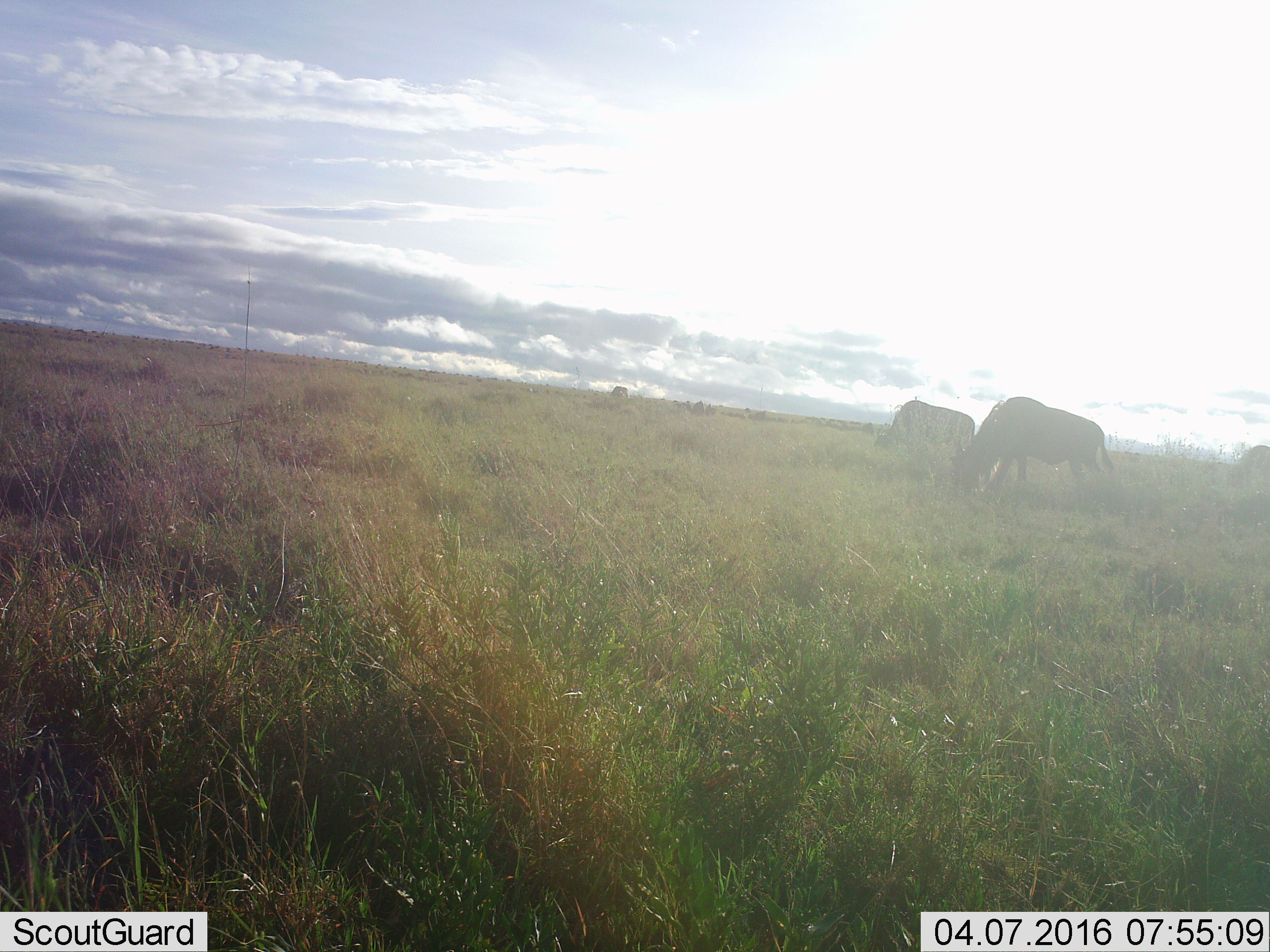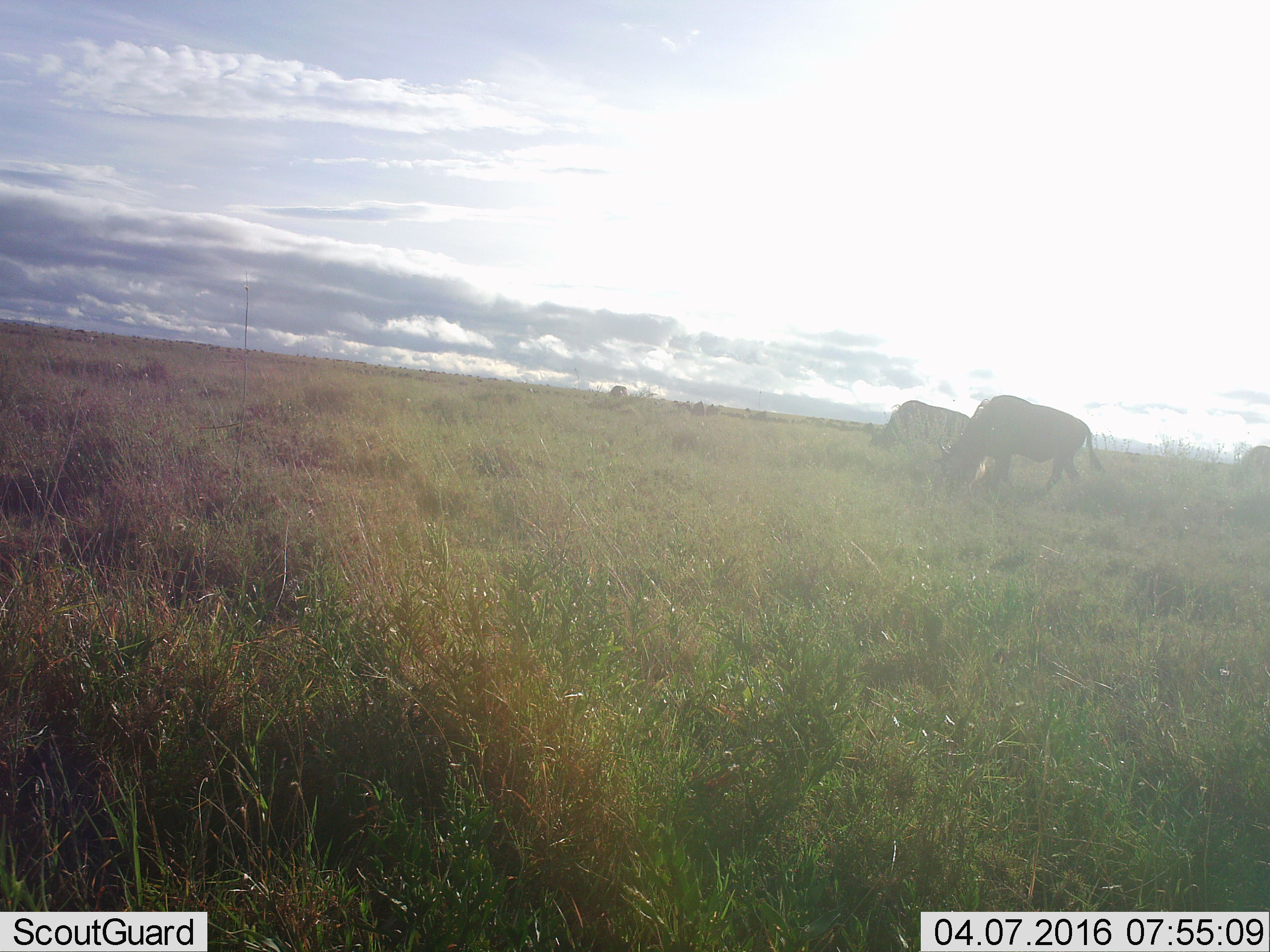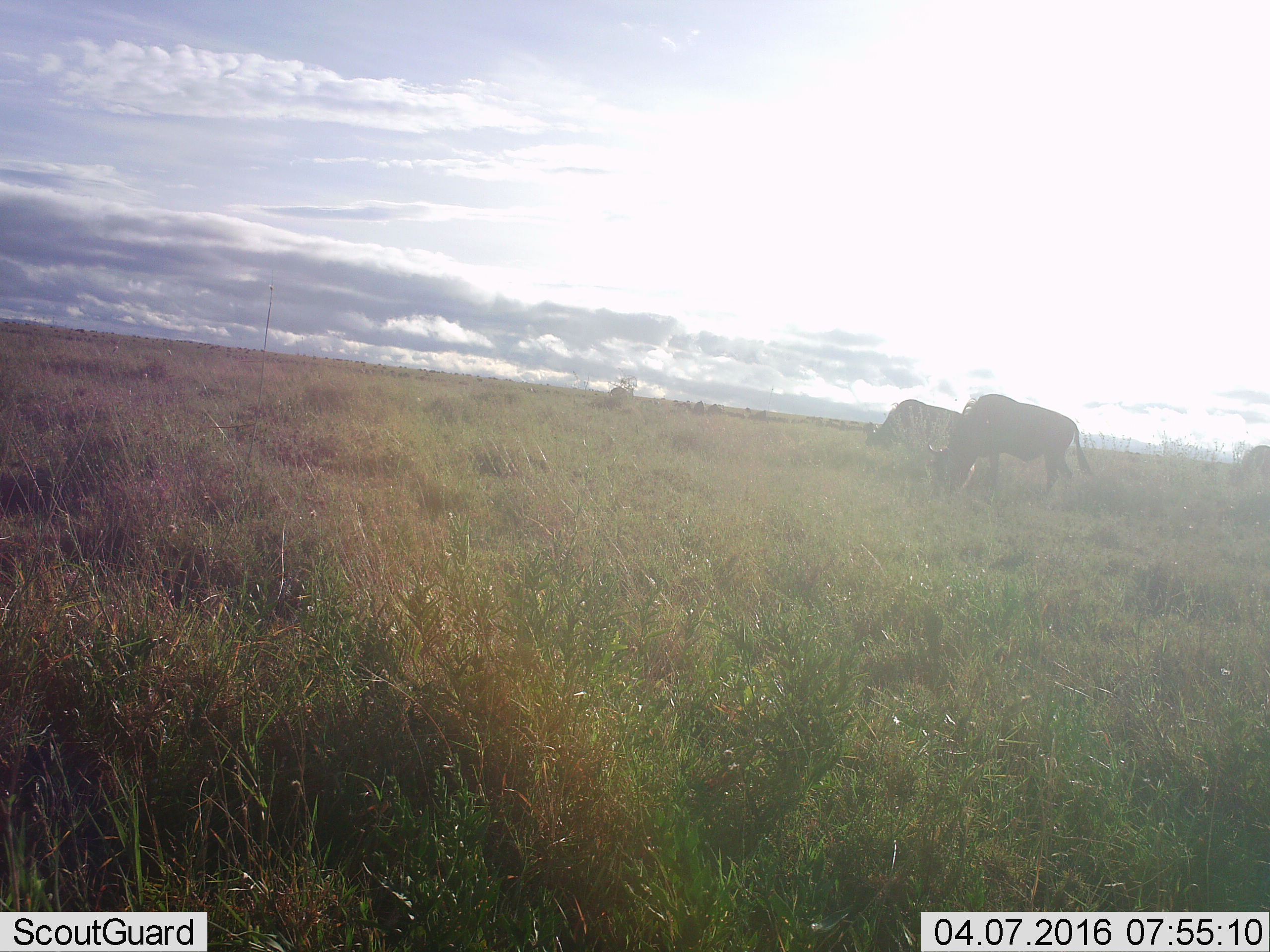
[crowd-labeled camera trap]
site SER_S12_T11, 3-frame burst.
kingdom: Animalia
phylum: Chordata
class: Mammalia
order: Artiodactyla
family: Bovidae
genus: Connochaetes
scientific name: Connochaetes taurinus taurinus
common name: blue wildebeest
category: wildebeestblue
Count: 4.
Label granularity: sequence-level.